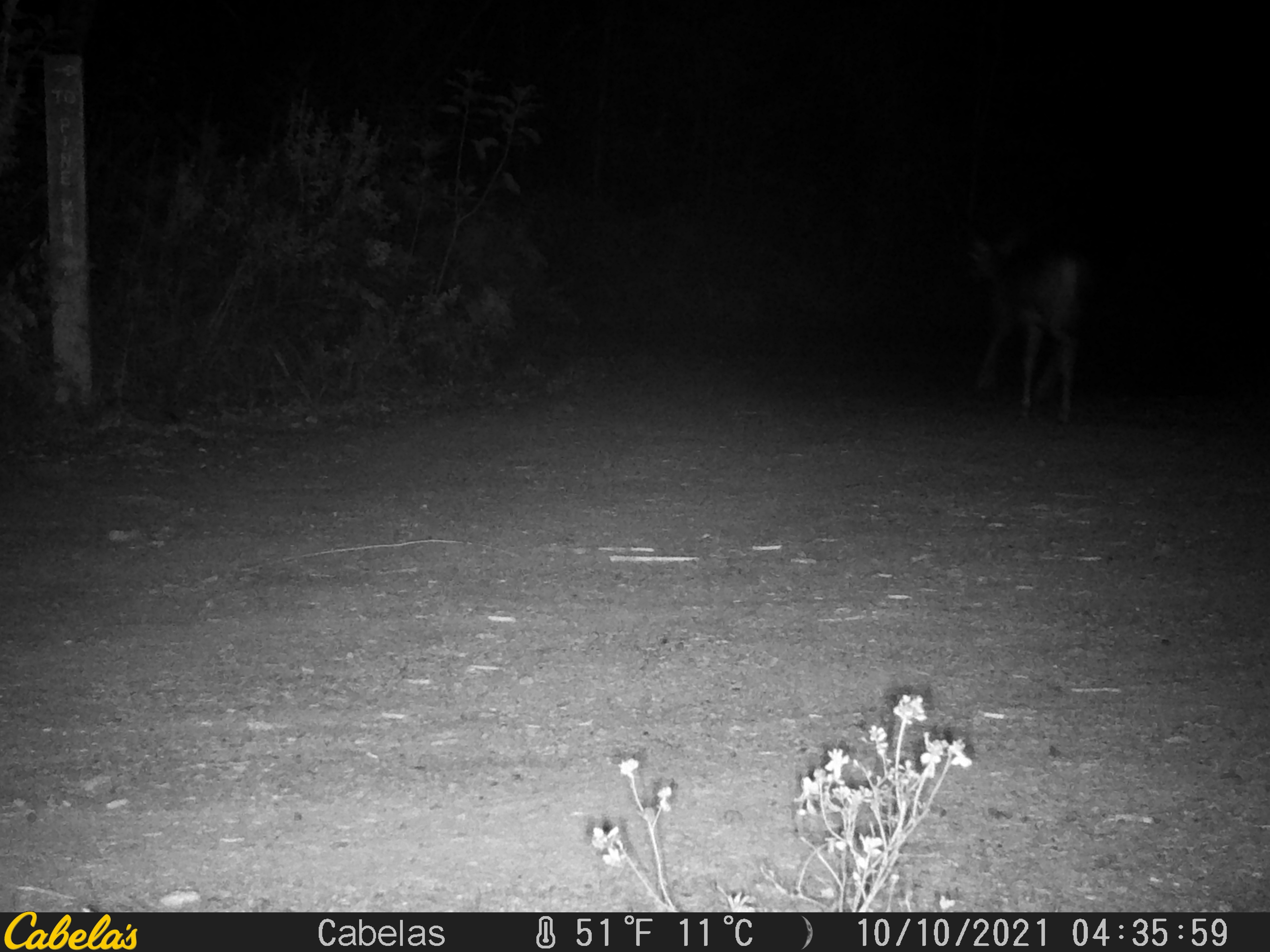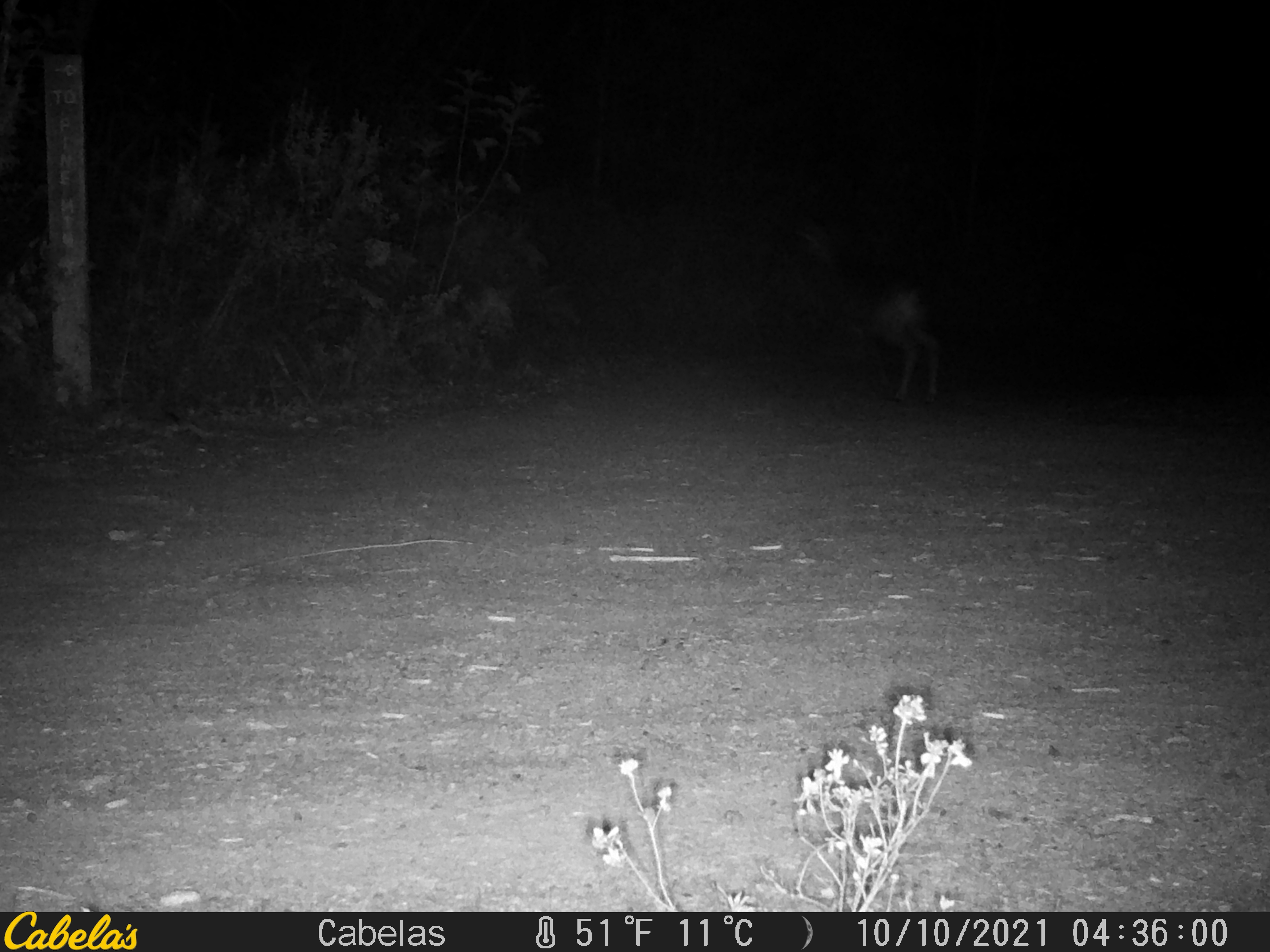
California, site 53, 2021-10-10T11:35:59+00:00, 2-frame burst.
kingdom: Animalia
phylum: Chordata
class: Mammalia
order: Artiodactyla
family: Cervidae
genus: Odocoileus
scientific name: Odocoileus hemionus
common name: mule deer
Mule deer (Odocoileus hemionus).